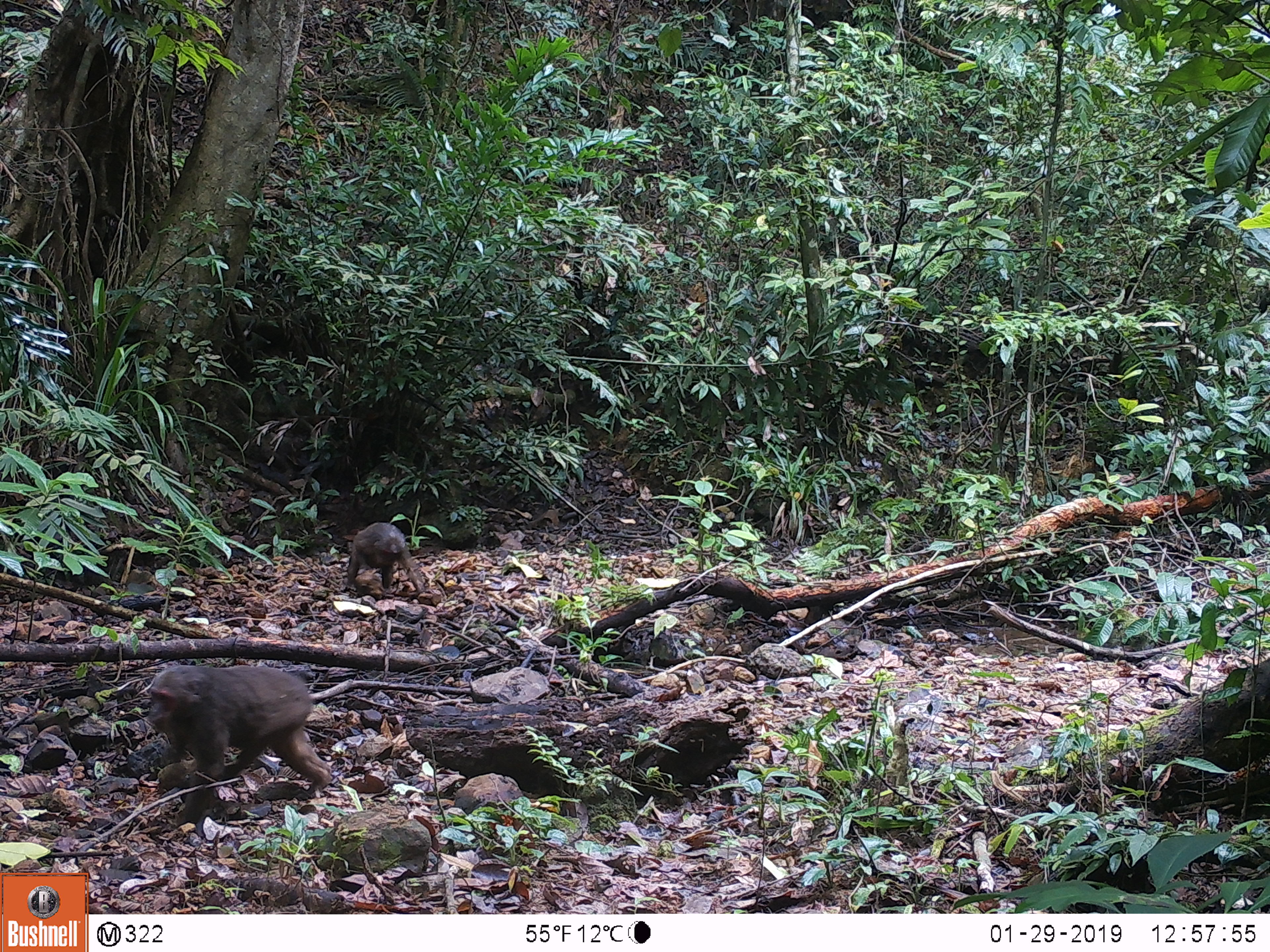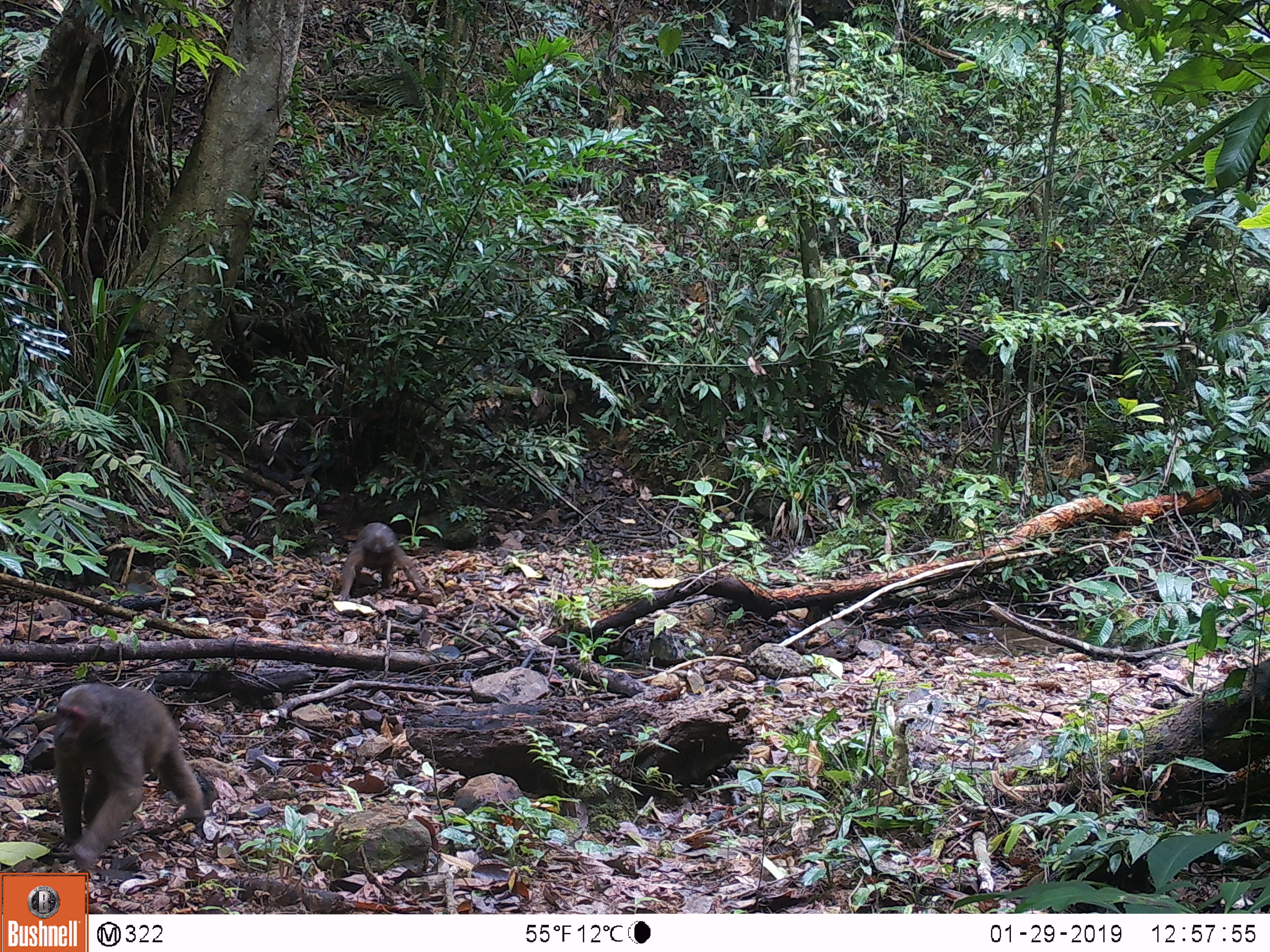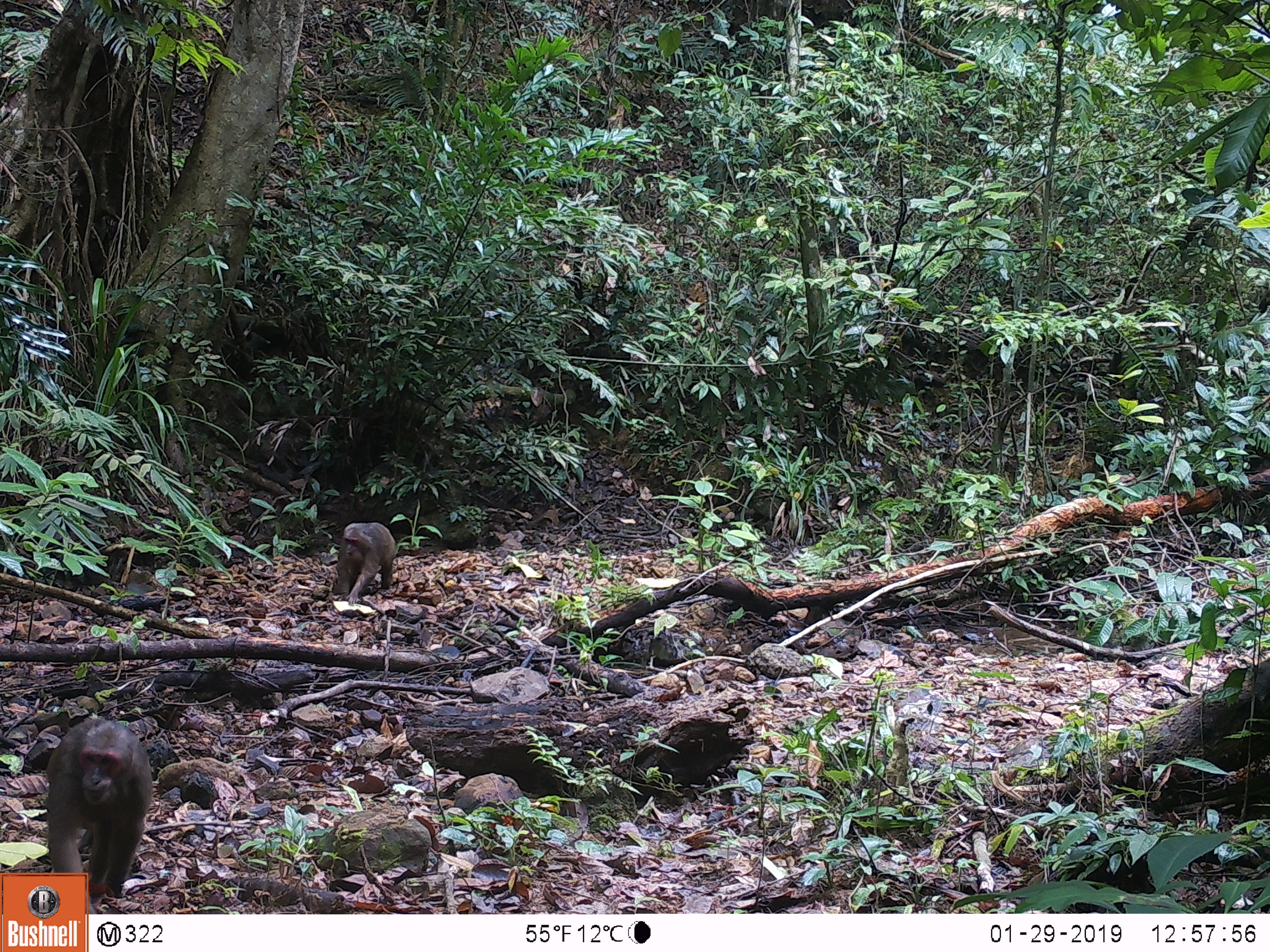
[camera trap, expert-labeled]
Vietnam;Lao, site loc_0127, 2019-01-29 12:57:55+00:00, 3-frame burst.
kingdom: Animalia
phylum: Chordata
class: Mammalia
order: Primates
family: Cercopithecidae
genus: Macaca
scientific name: Macaca arctoides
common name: stump-tailed macaque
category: stump tailed macaque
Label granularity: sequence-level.